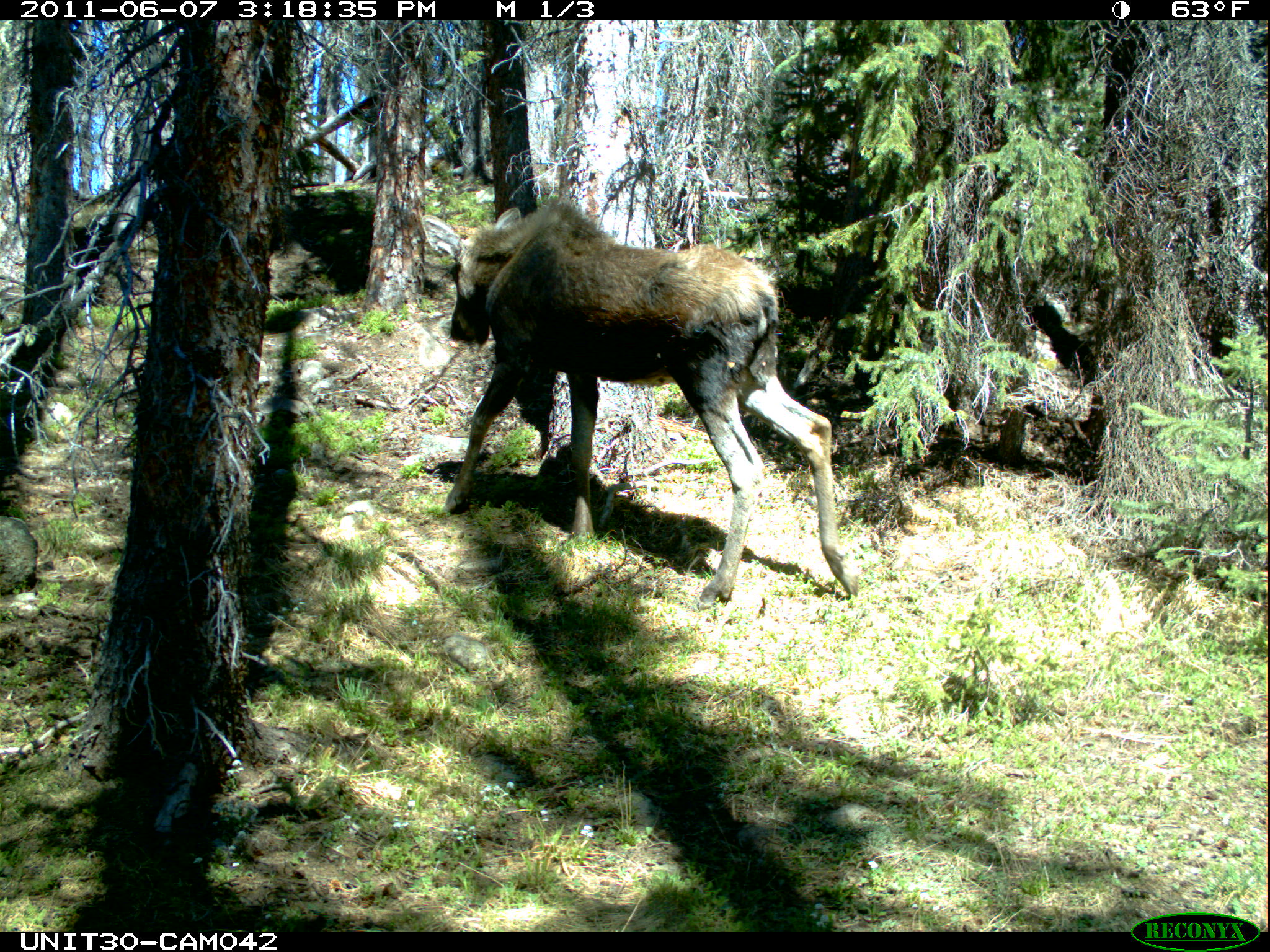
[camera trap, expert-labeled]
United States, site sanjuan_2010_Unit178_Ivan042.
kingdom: Animalia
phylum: Chordata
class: Mammalia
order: Artiodactyla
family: Cervidae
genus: Alces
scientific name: Alces alces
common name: moose